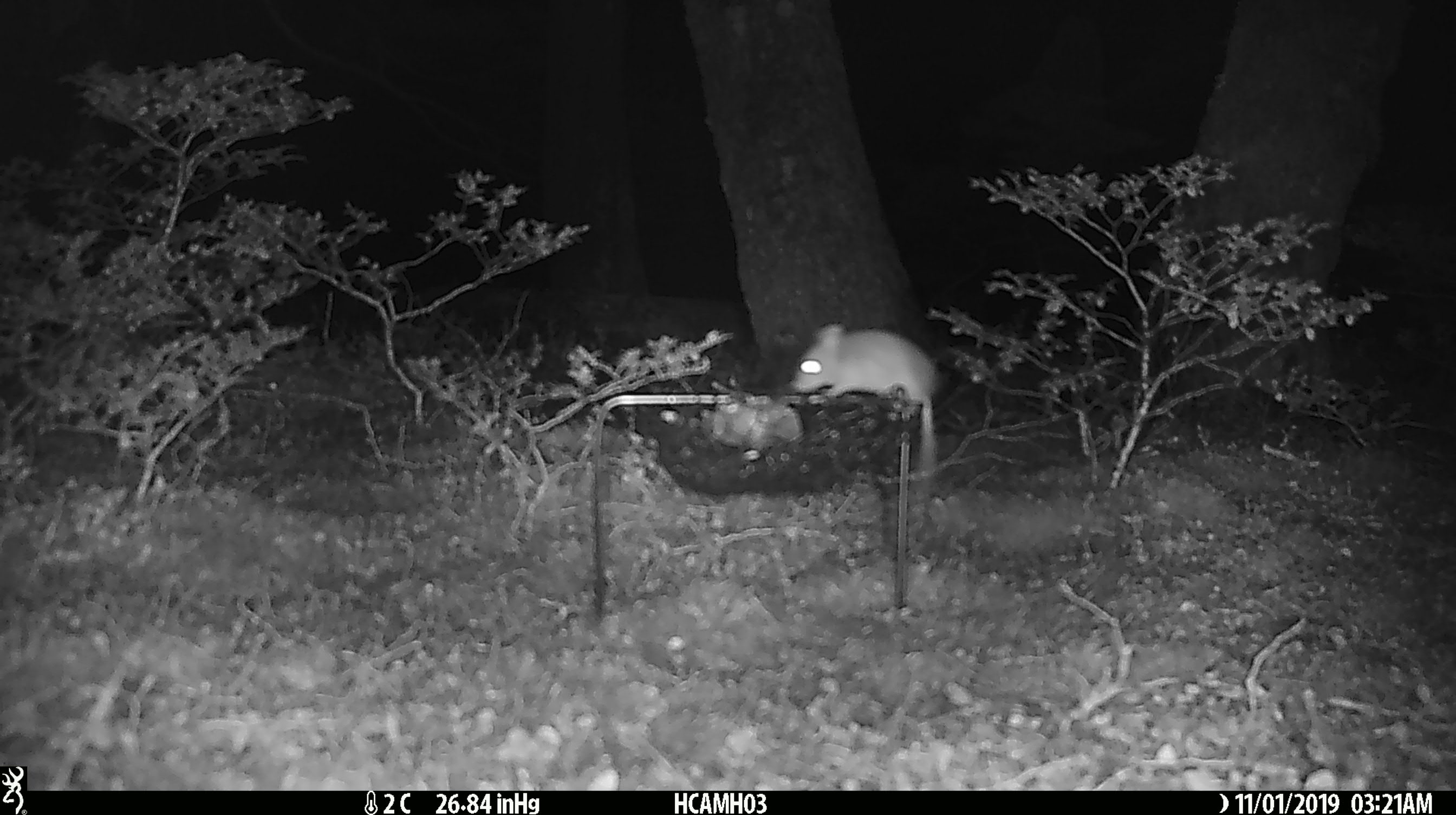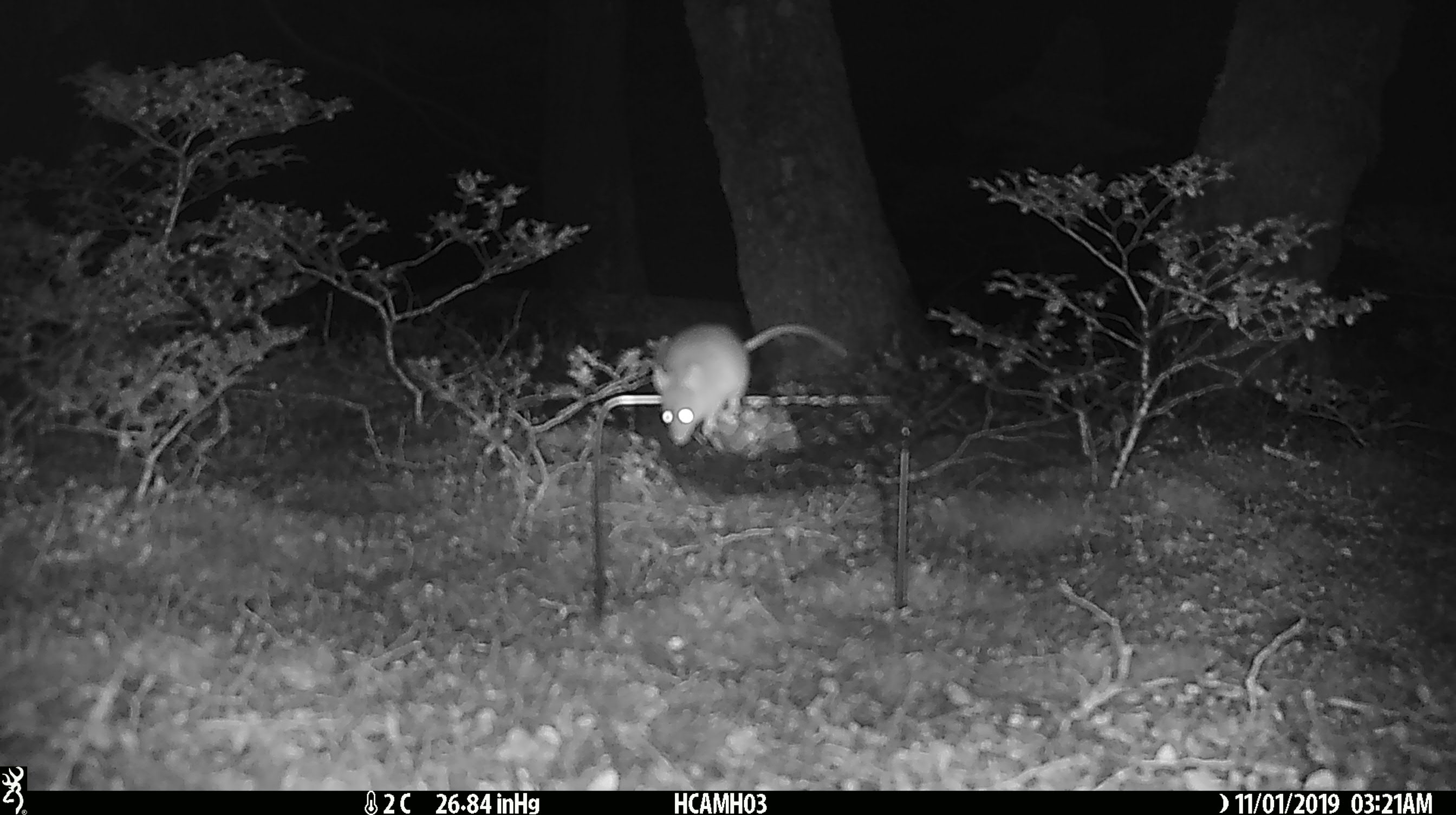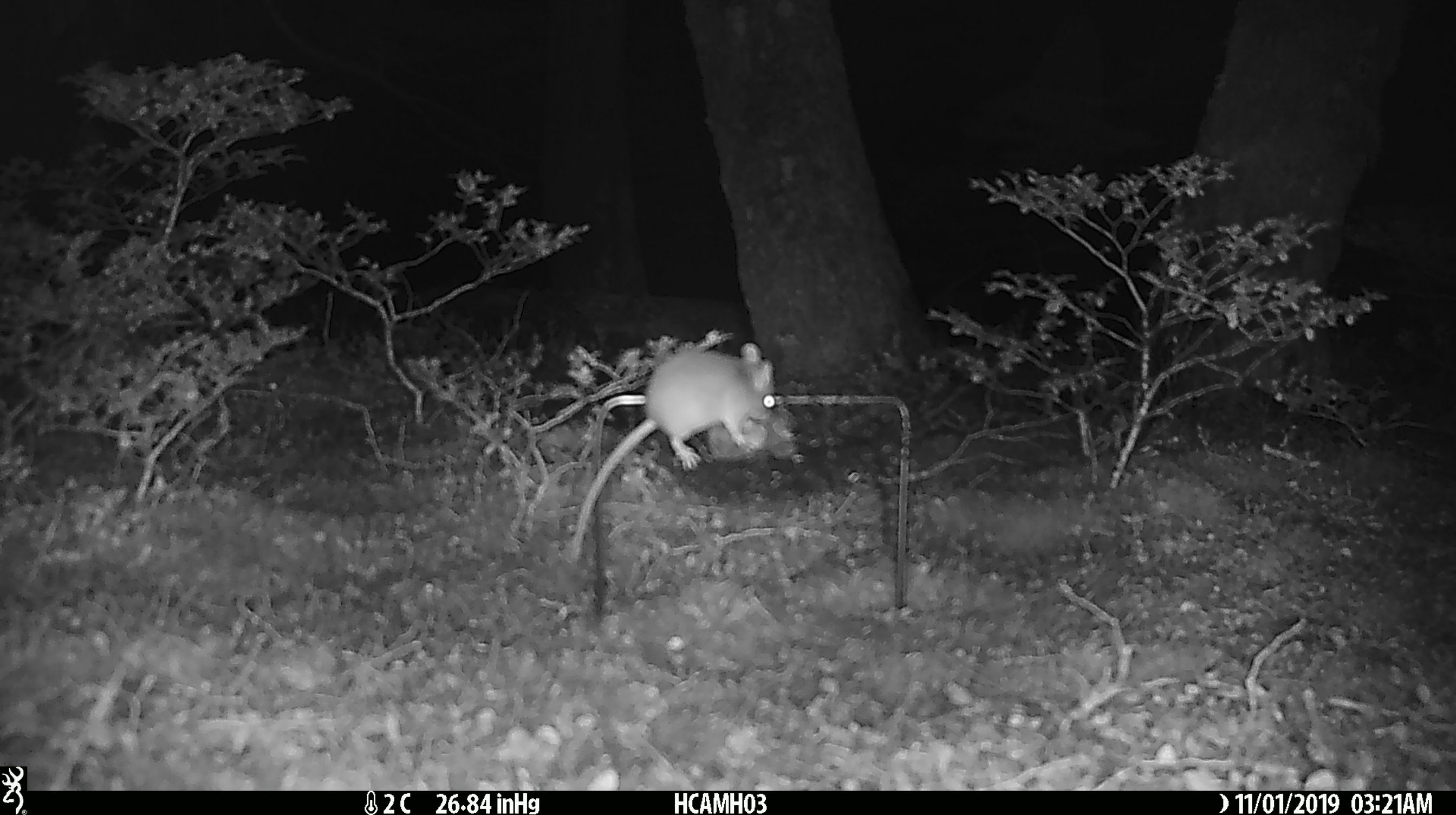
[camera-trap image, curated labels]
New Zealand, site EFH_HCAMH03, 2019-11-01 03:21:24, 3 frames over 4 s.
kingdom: Animalia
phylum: Chordata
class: Mammalia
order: Rodentia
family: Muridae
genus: Mus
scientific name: Mus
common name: mouse